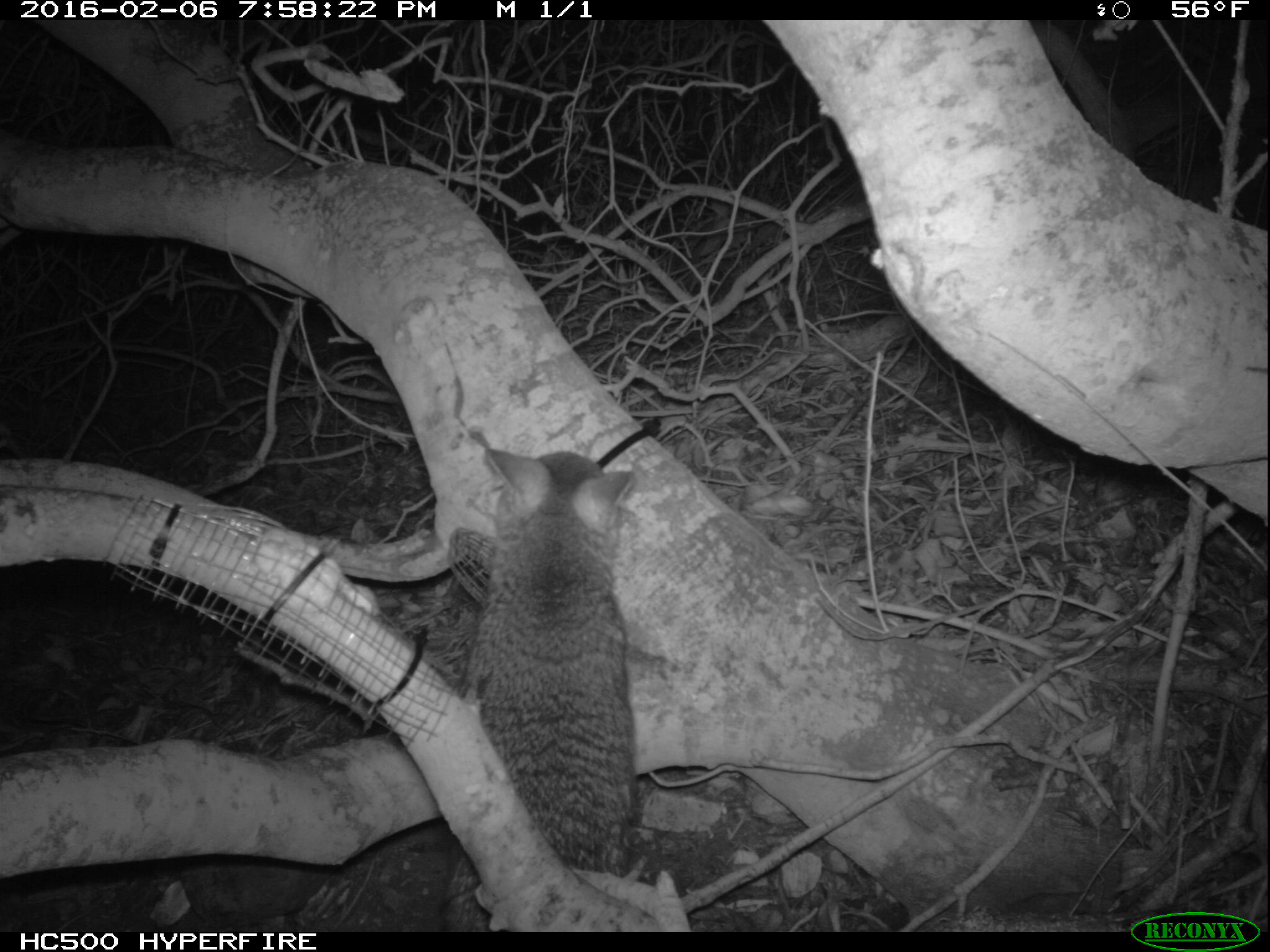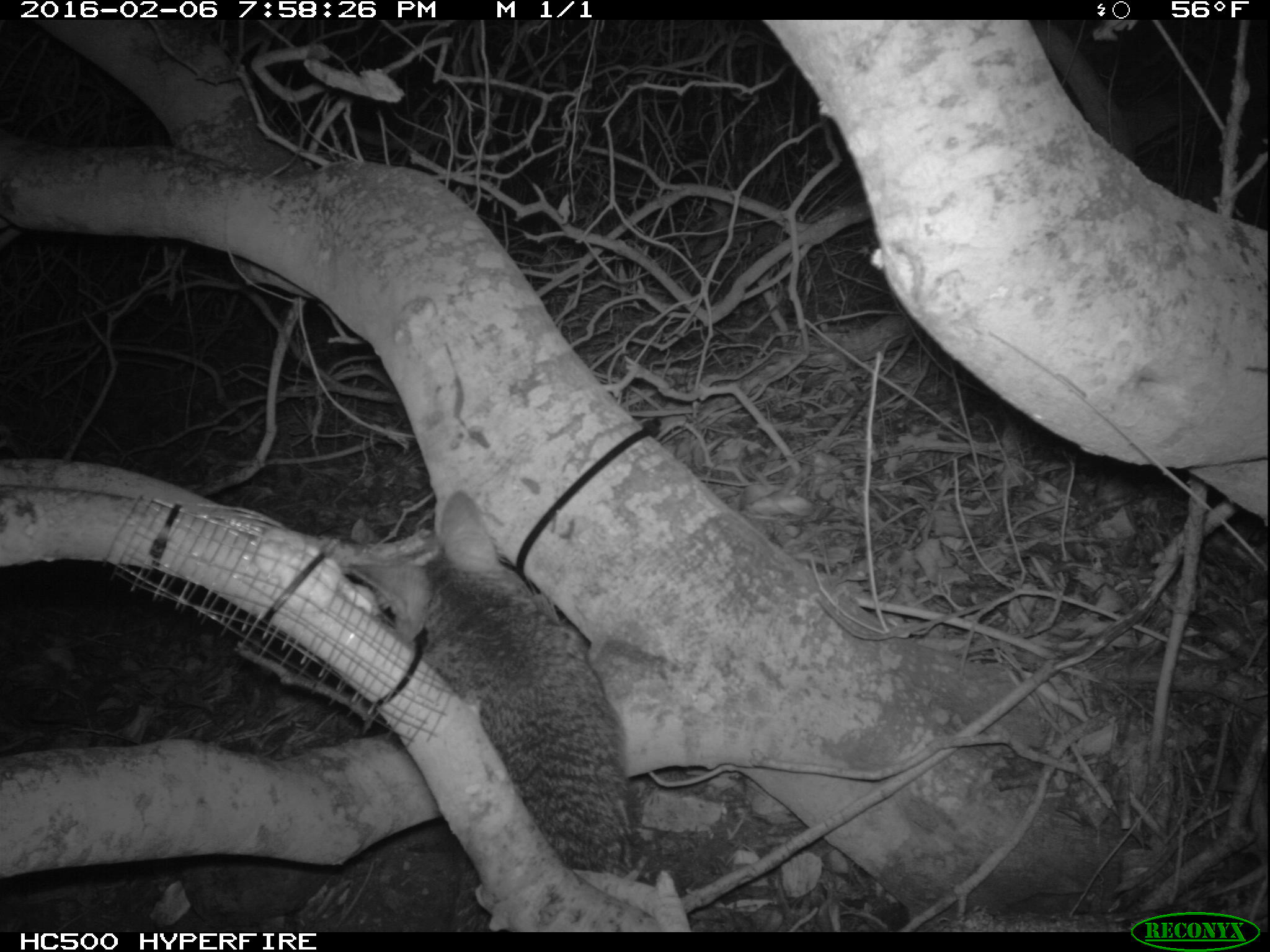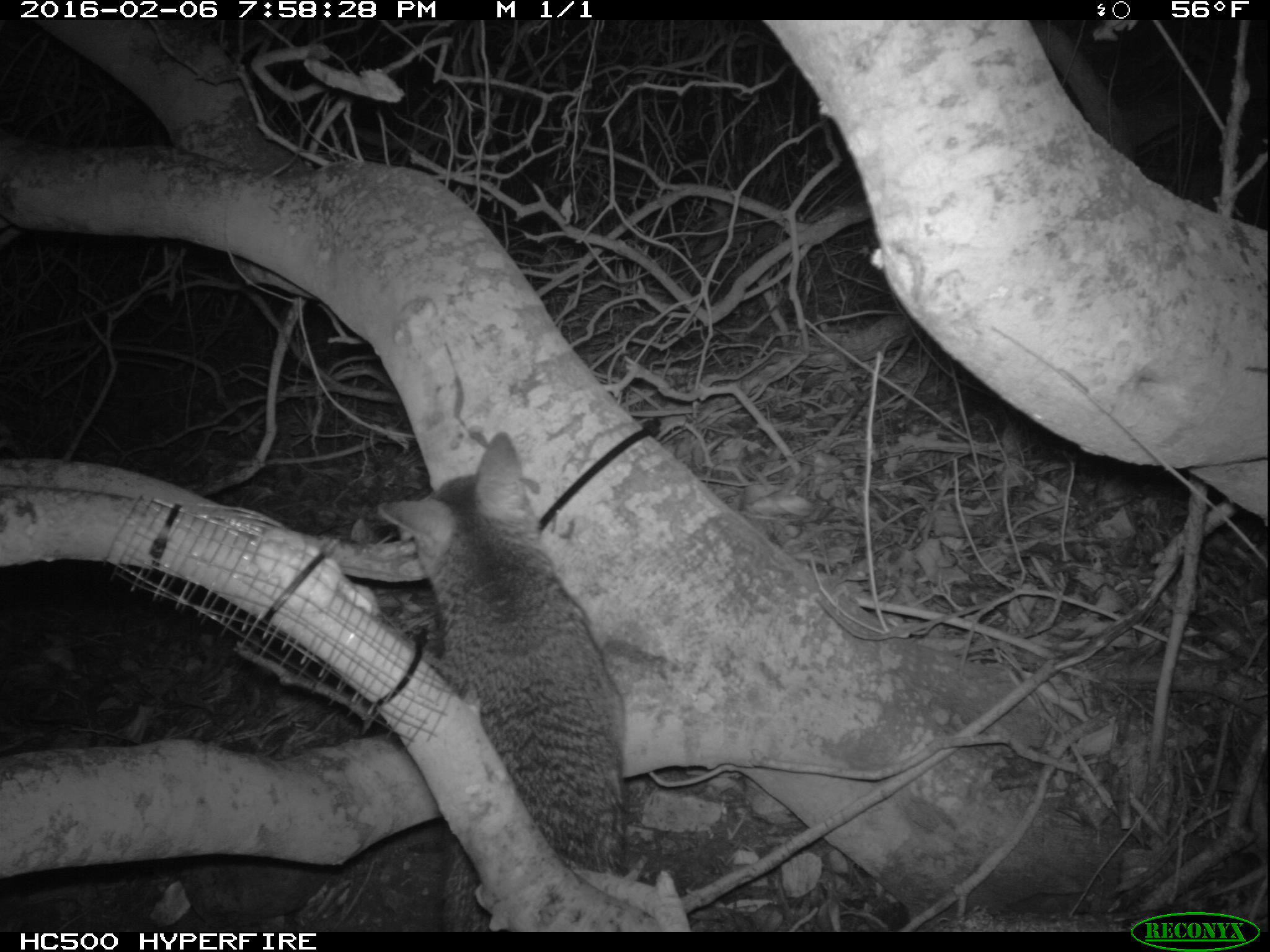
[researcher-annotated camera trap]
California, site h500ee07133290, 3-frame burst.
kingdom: Animalia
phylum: Chordata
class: Mammalia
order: Carnivora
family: Canidae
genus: Urocyon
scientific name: Urocyon littoralis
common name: island fox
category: fox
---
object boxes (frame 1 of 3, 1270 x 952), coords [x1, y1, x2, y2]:
fox: [442, 446, 632, 933]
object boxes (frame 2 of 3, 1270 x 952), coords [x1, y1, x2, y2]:
fox: [352, 488, 636, 932]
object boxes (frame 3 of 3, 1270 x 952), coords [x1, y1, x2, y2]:
fox: [375, 430, 628, 934]